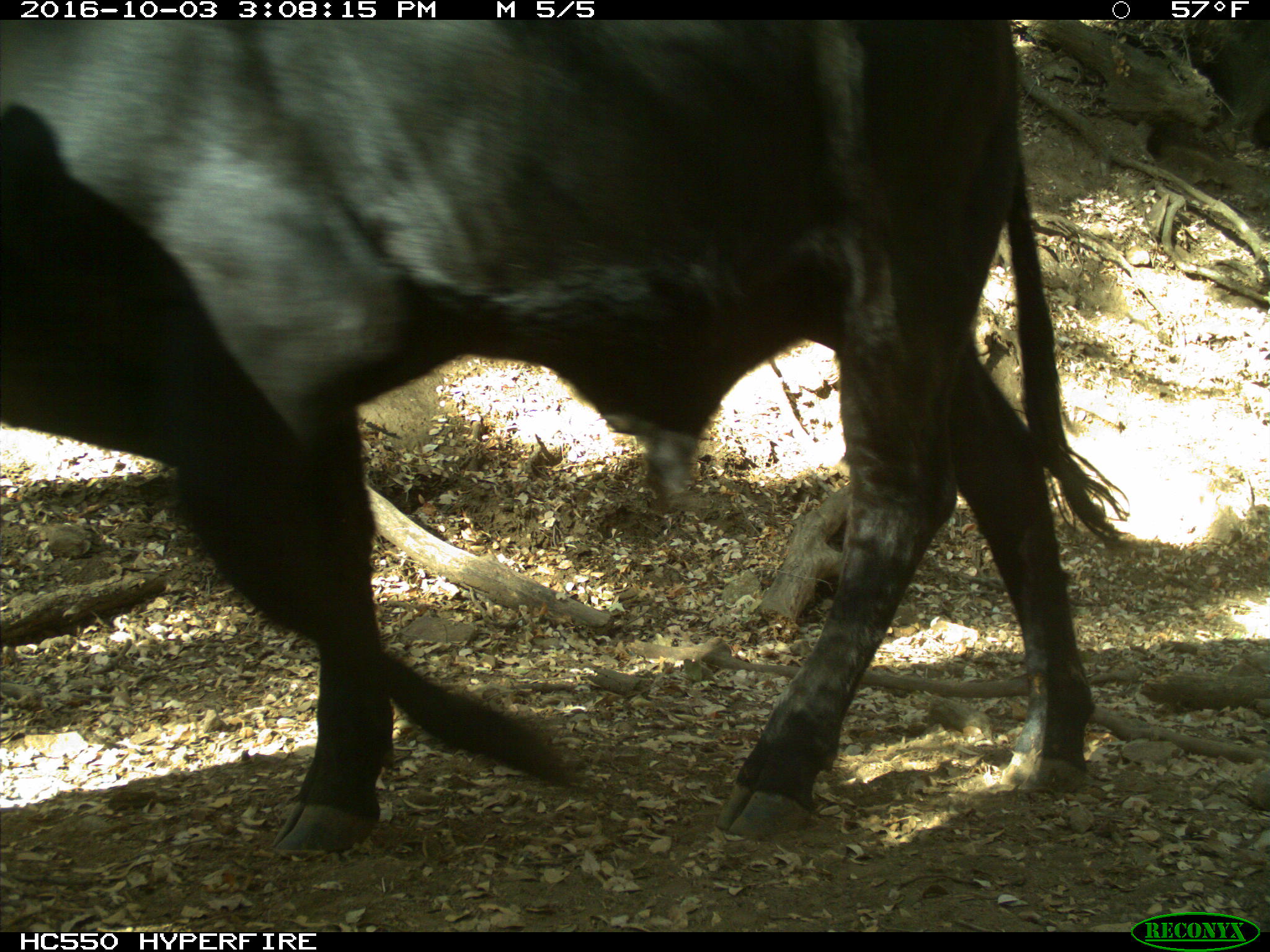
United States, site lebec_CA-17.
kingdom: Animalia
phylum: Chordata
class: Mammalia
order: Artiodactyla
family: Bovidae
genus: Bos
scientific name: Bos taurus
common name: domestic cow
Bos taurus (domestic cow).